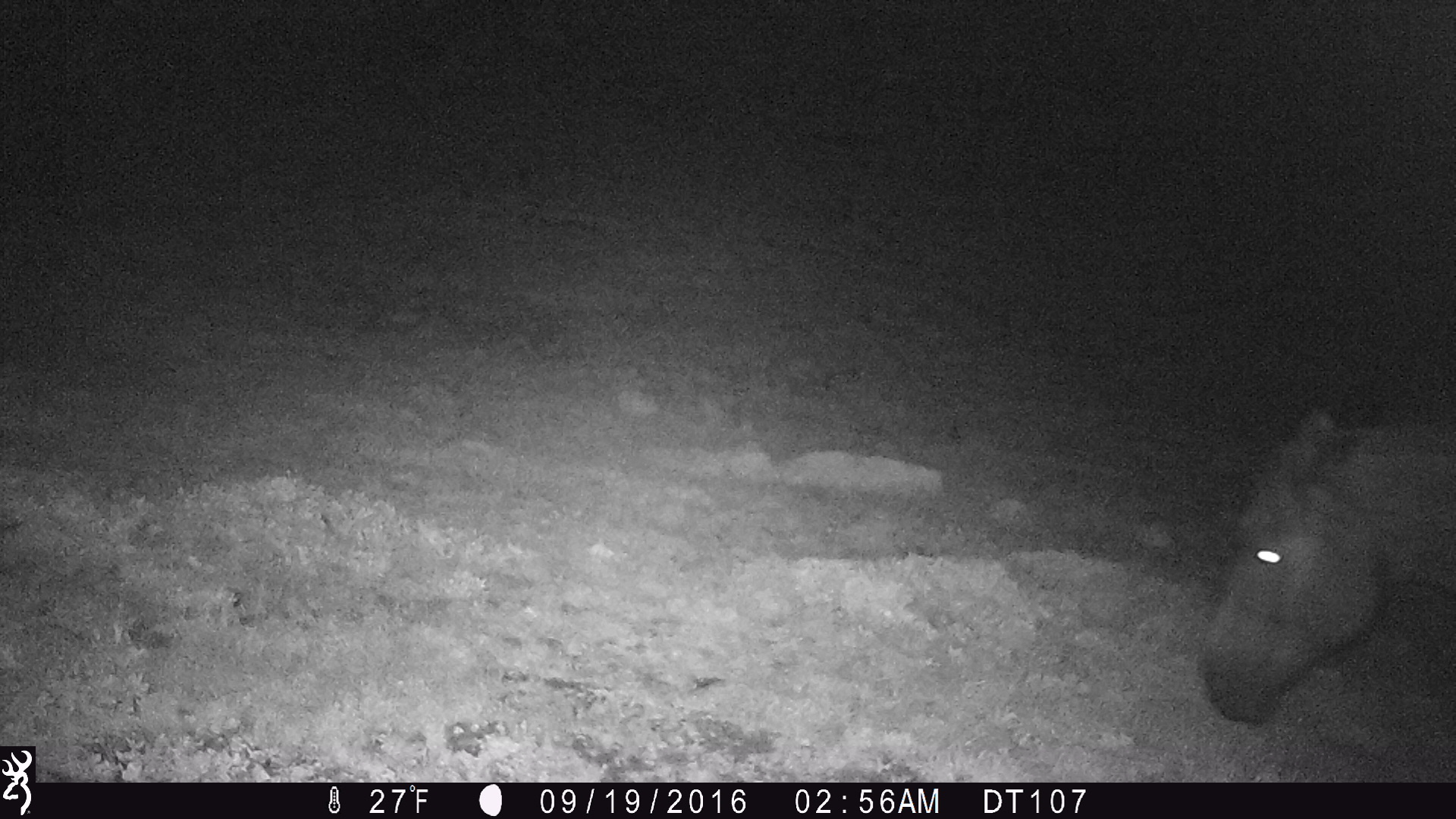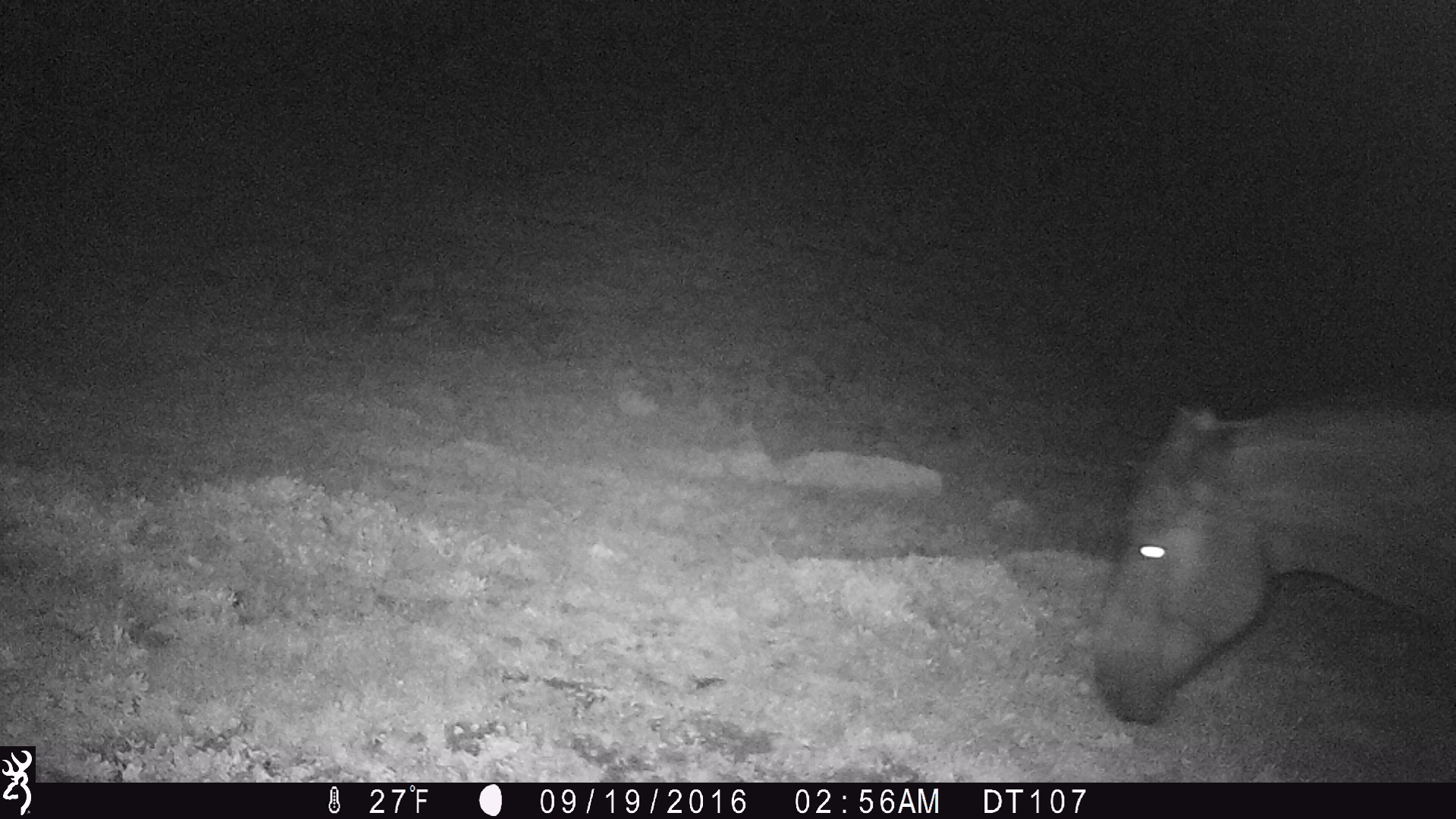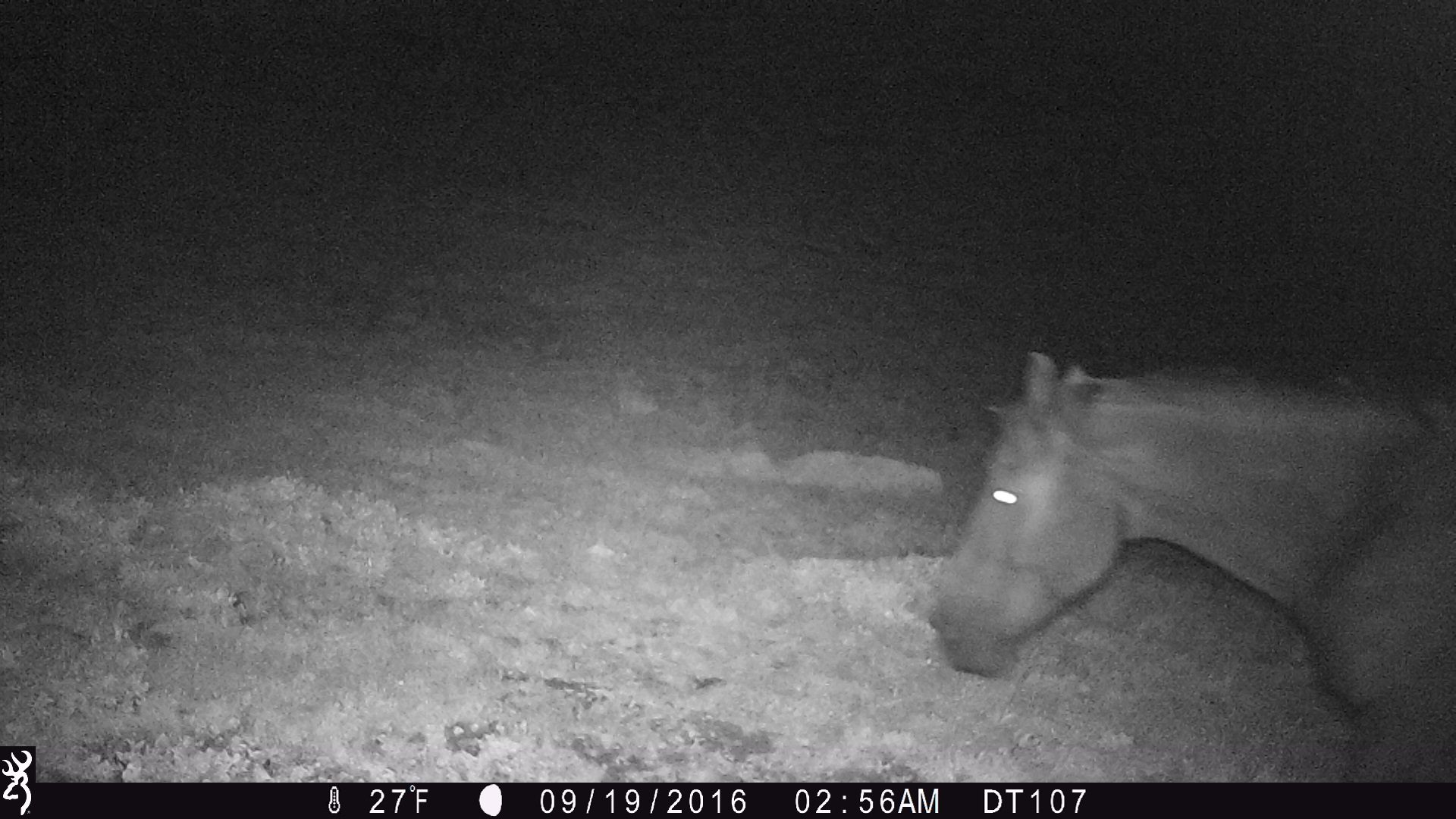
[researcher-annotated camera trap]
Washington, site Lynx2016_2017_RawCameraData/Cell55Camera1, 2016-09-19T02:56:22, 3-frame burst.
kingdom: Animalia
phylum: Chordata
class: Mammalia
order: Perissodactyla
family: Equidae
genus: Equus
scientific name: Equus caballus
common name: domestic horse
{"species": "domestic horse (Equus caballus)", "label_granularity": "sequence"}